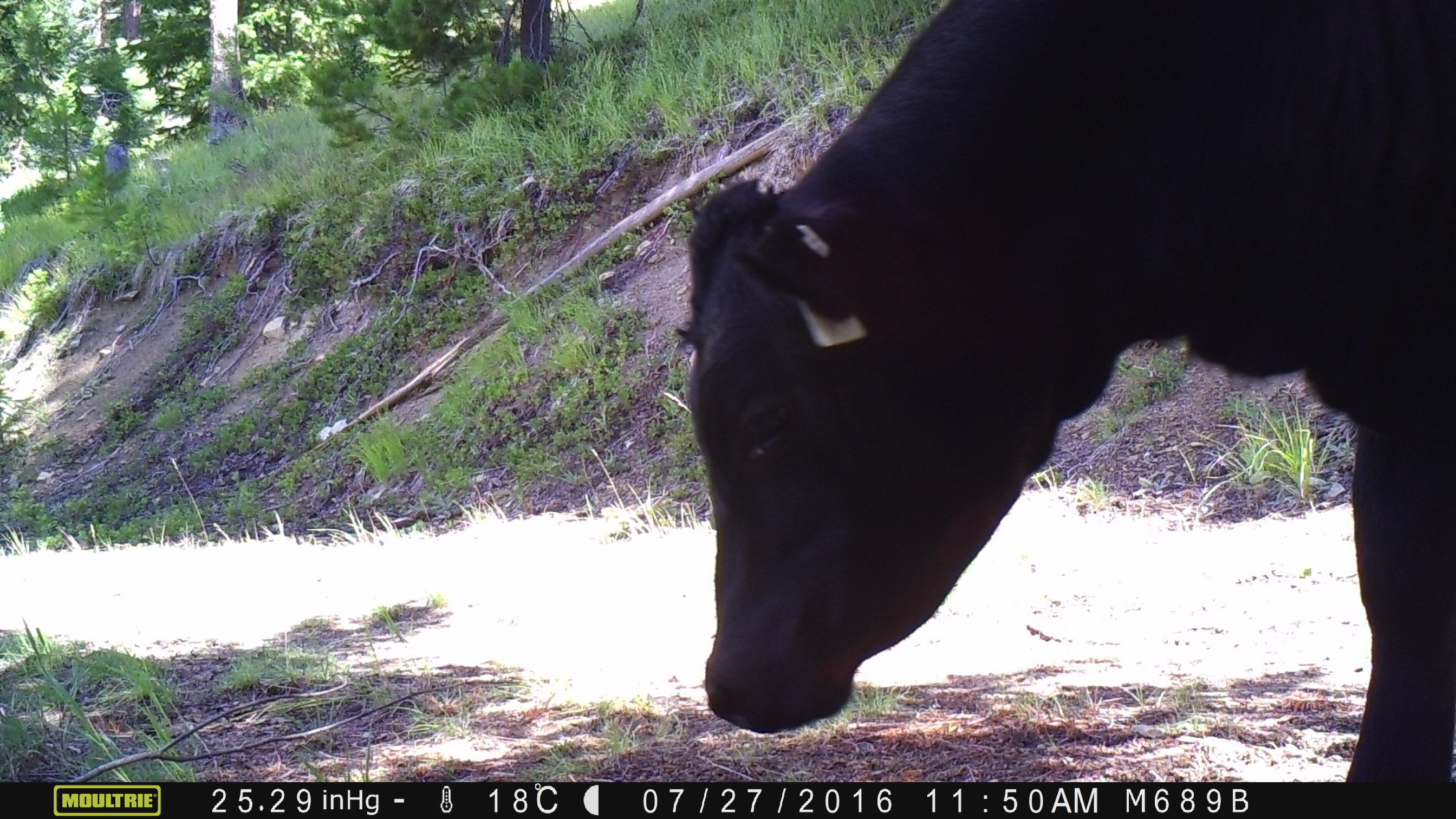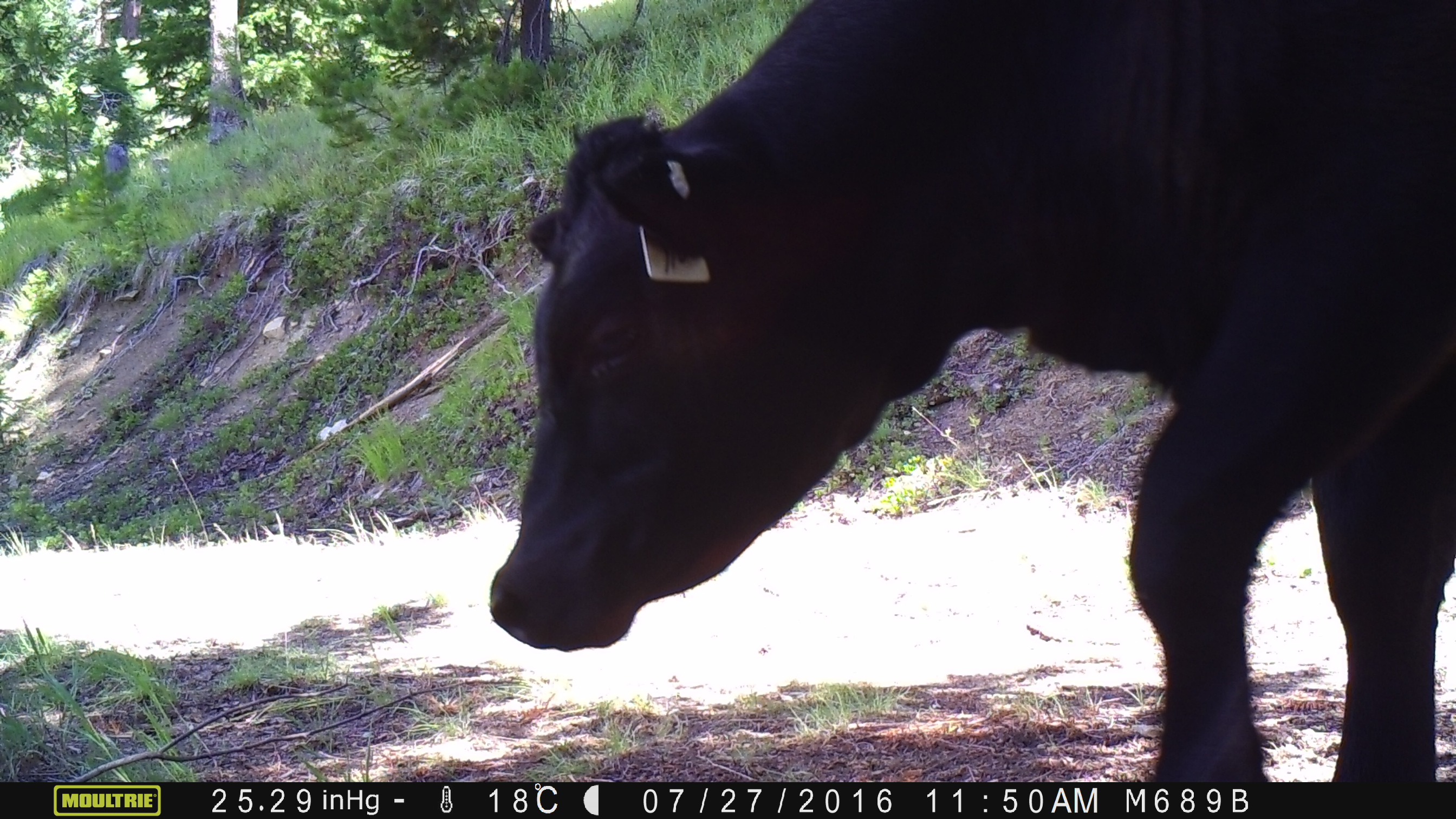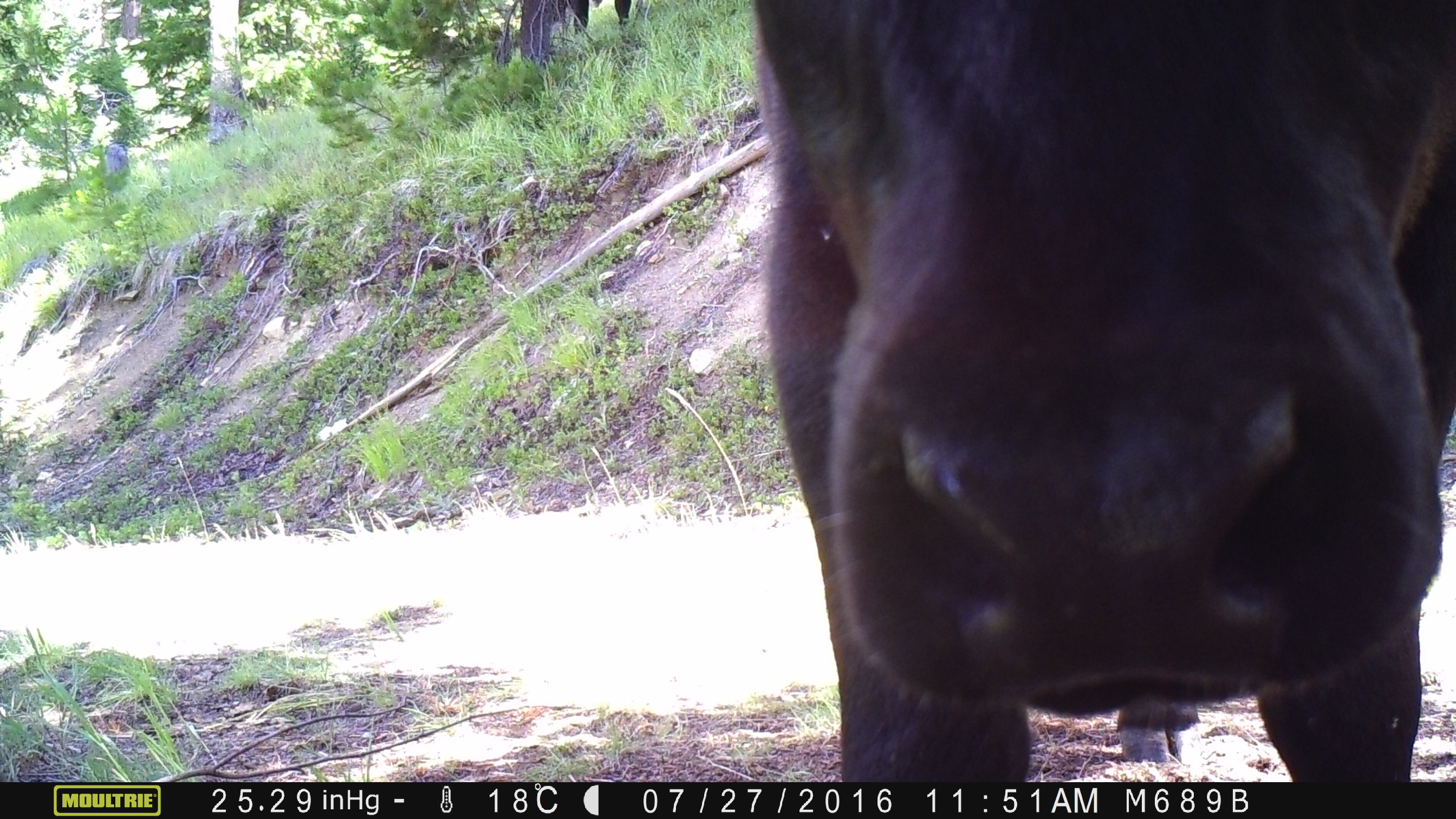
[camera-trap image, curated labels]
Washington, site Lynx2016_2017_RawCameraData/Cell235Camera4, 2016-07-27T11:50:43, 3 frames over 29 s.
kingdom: Animalia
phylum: Chordata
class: Mammalia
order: Artiodactyla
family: Bovidae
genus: Bos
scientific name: Bos taurus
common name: domestic cattle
Domestic cattle (Bos taurus). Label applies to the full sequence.